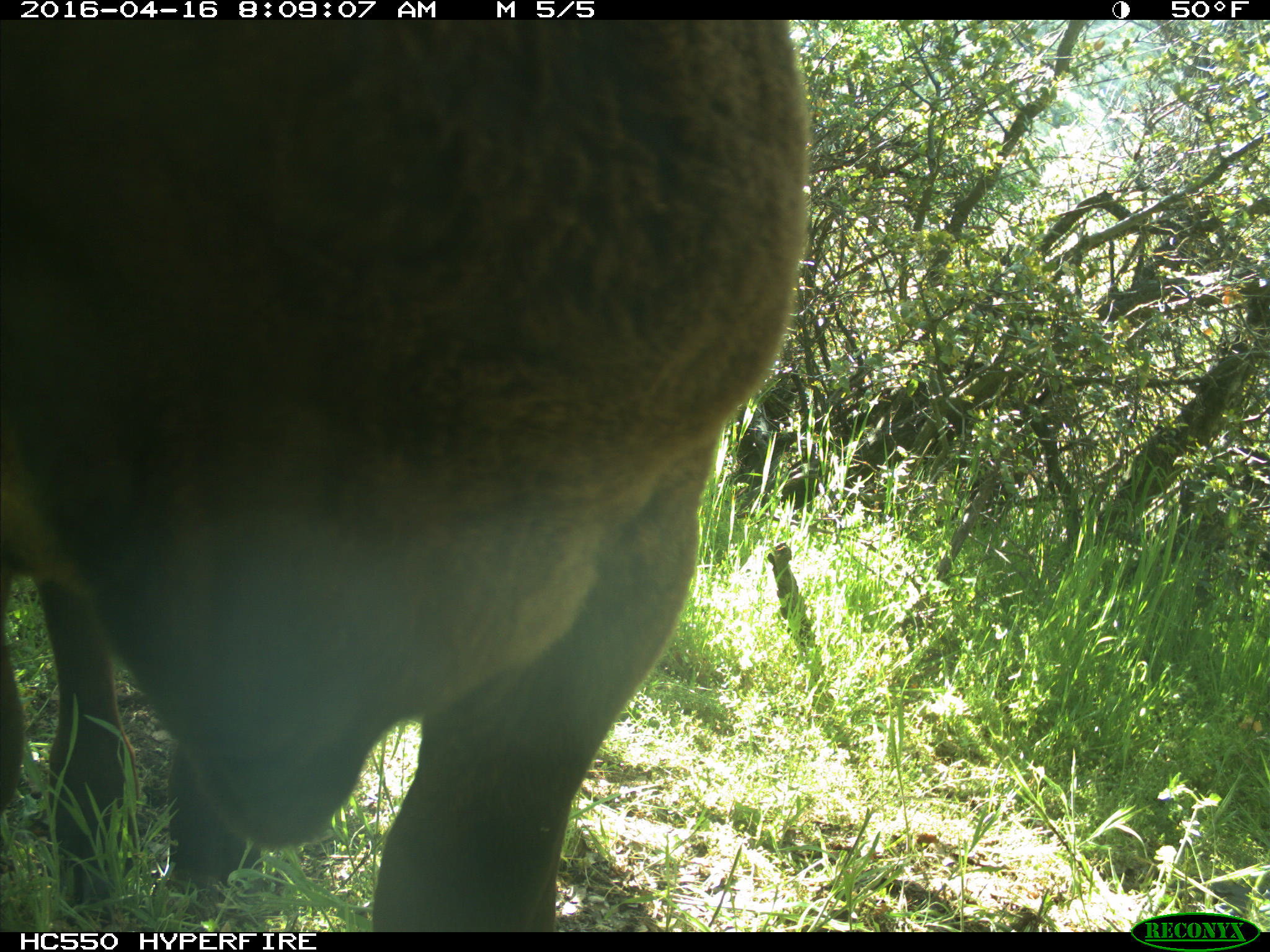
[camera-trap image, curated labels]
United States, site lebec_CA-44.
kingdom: Animalia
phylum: Chordata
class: Mammalia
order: Artiodactyla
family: Bovidae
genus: Bos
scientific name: Bos taurus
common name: domestic cow